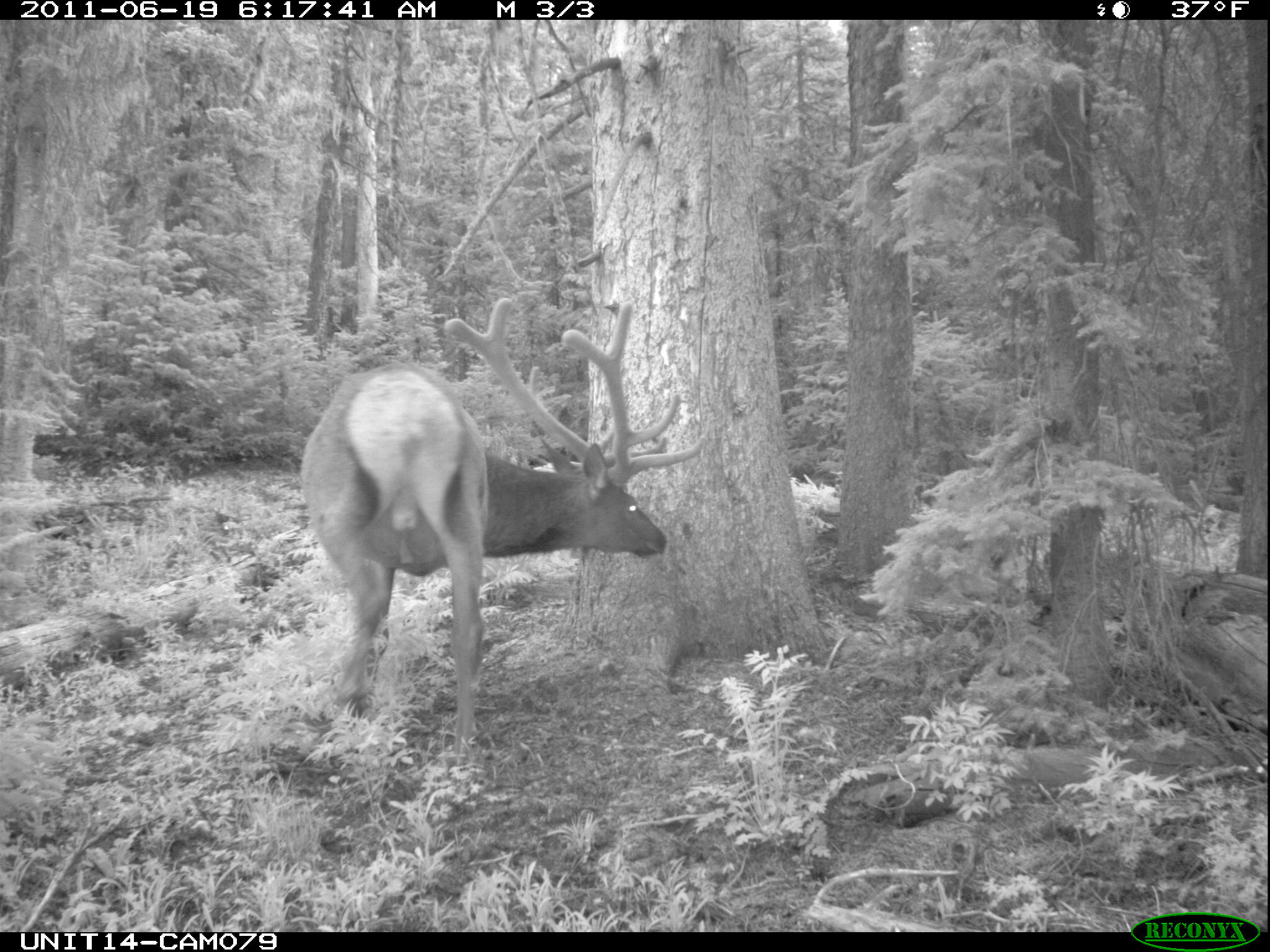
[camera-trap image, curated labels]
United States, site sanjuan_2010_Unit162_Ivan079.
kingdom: Animalia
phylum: Chordata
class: Mammalia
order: Artiodactyla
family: Cervidae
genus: Cervus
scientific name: Cervus elaphus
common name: red deer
Cervus elaphus (red deer).